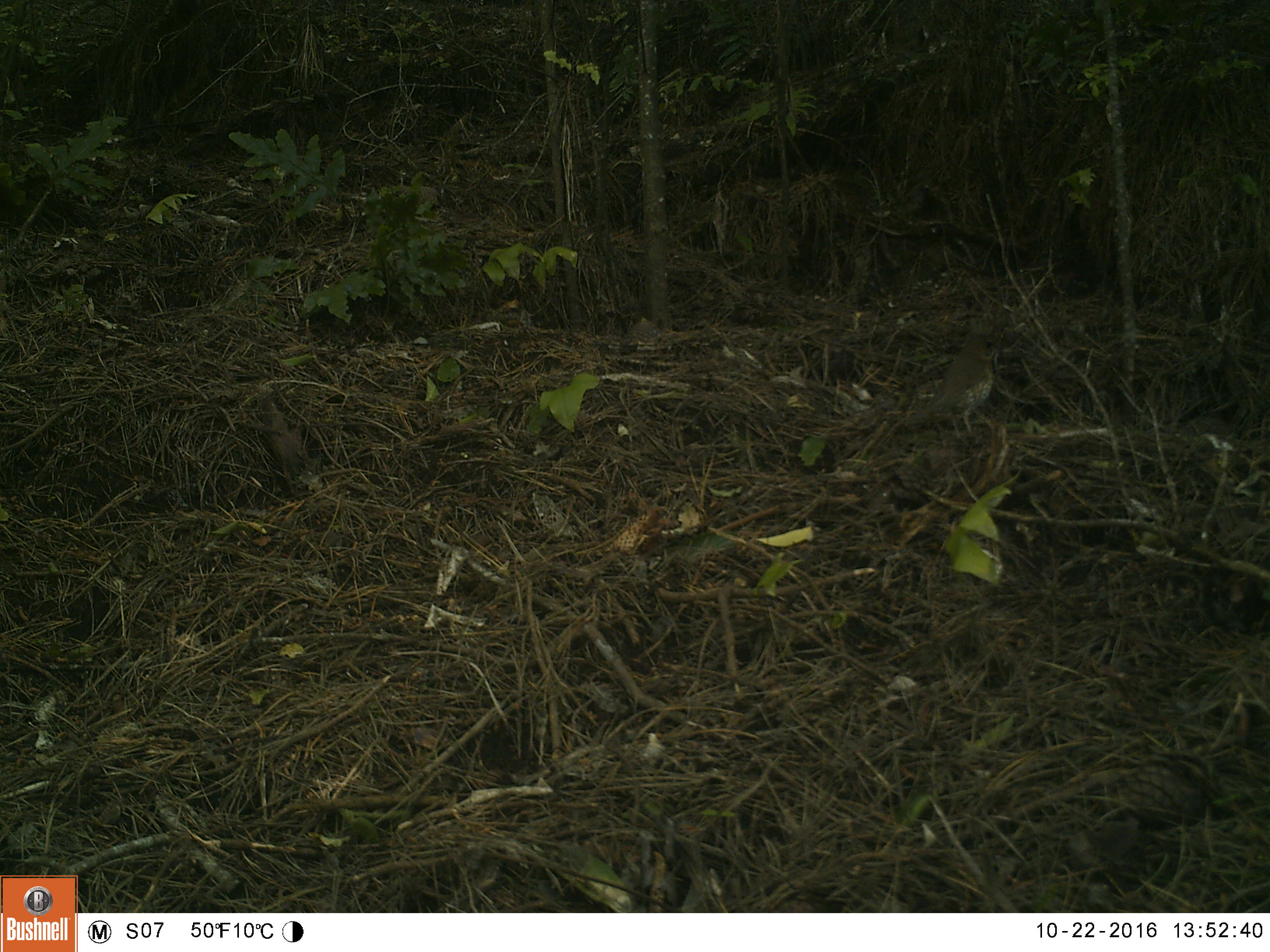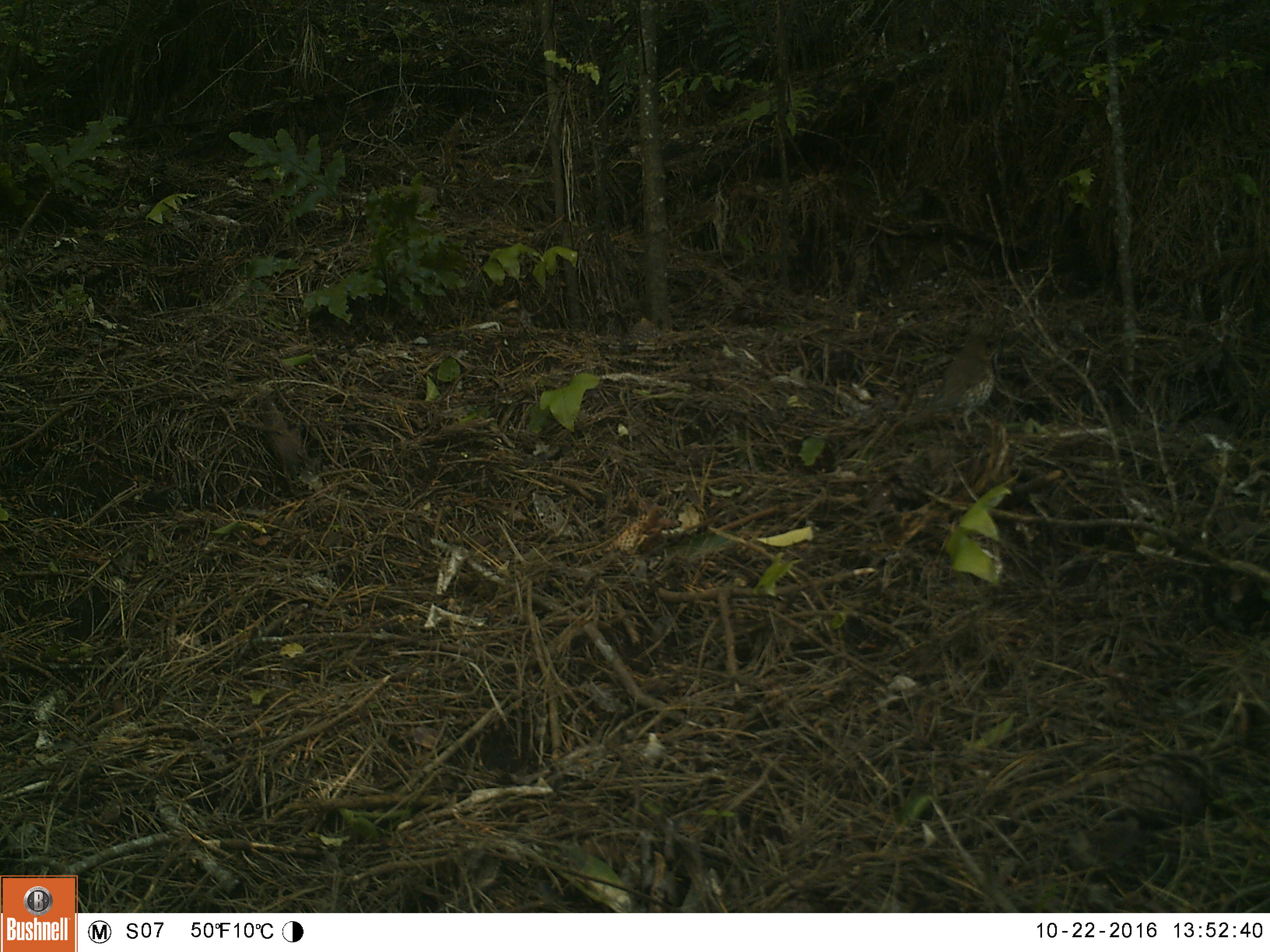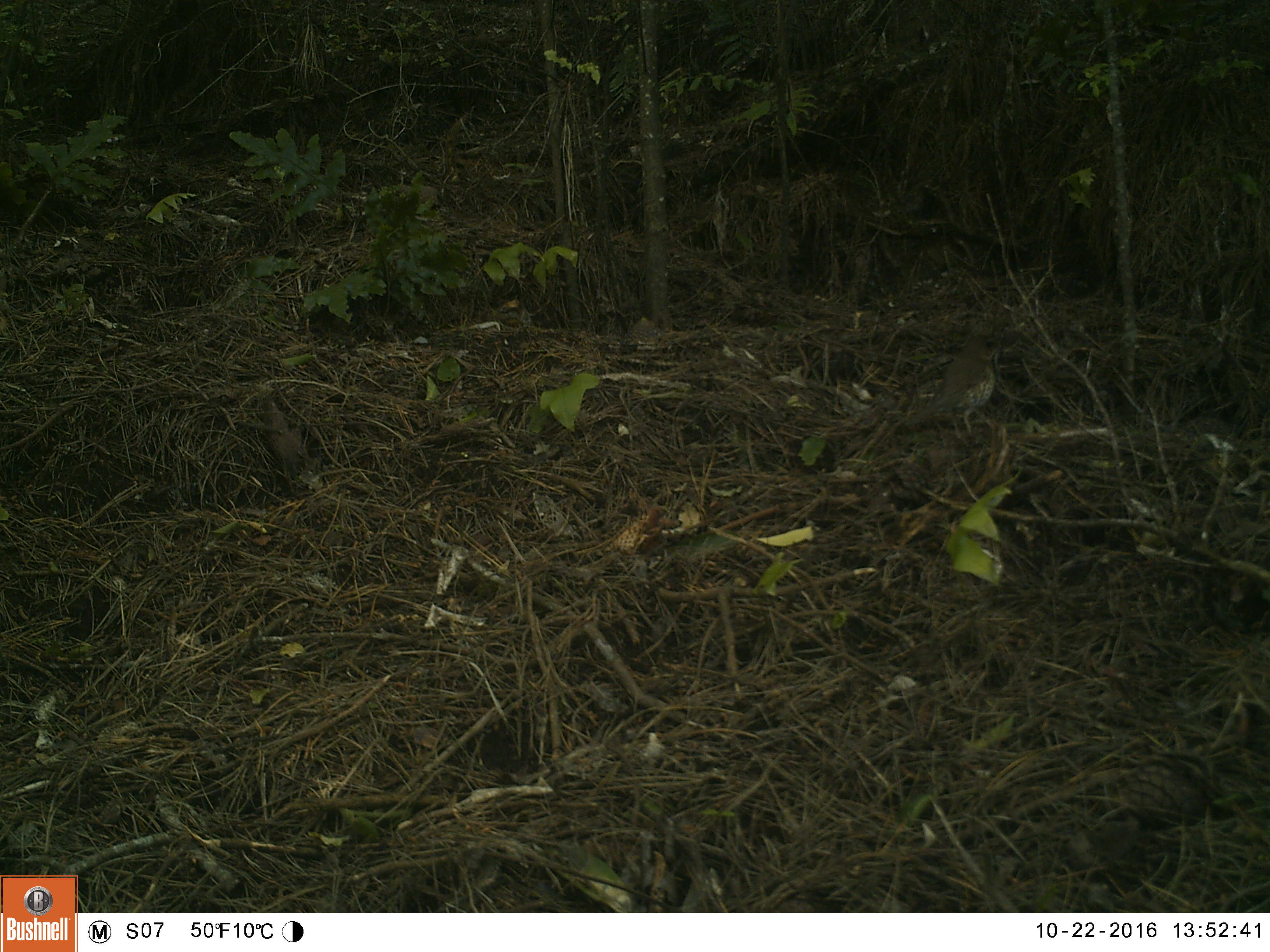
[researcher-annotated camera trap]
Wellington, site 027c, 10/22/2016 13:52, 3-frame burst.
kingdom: Animalia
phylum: Chordata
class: Aves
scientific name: Aves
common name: bird